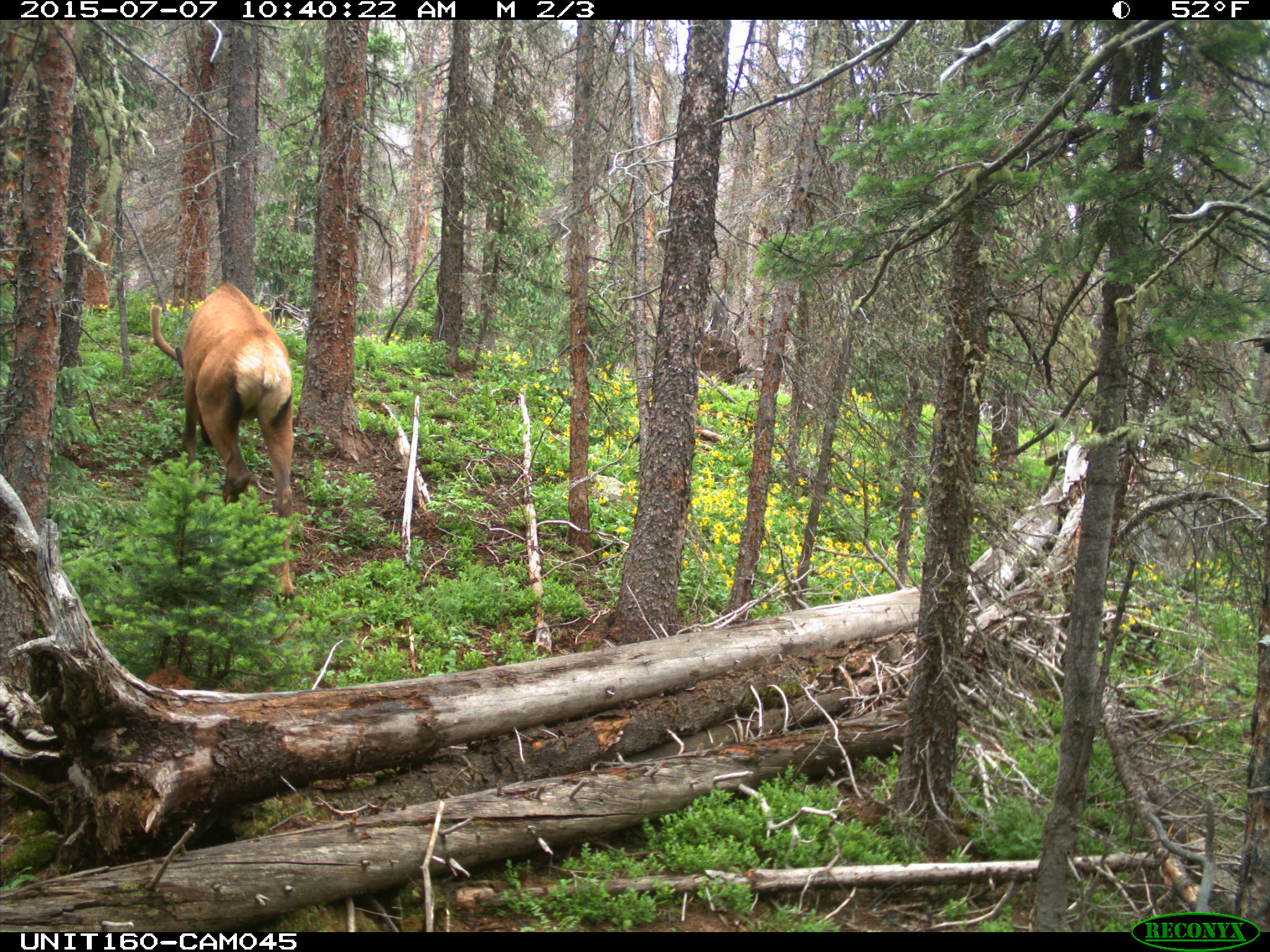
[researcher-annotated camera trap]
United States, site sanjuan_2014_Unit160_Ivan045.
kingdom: Animalia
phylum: Chordata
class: Mammalia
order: Artiodactyla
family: Cervidae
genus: Cervus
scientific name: Cervus elaphus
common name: red deer